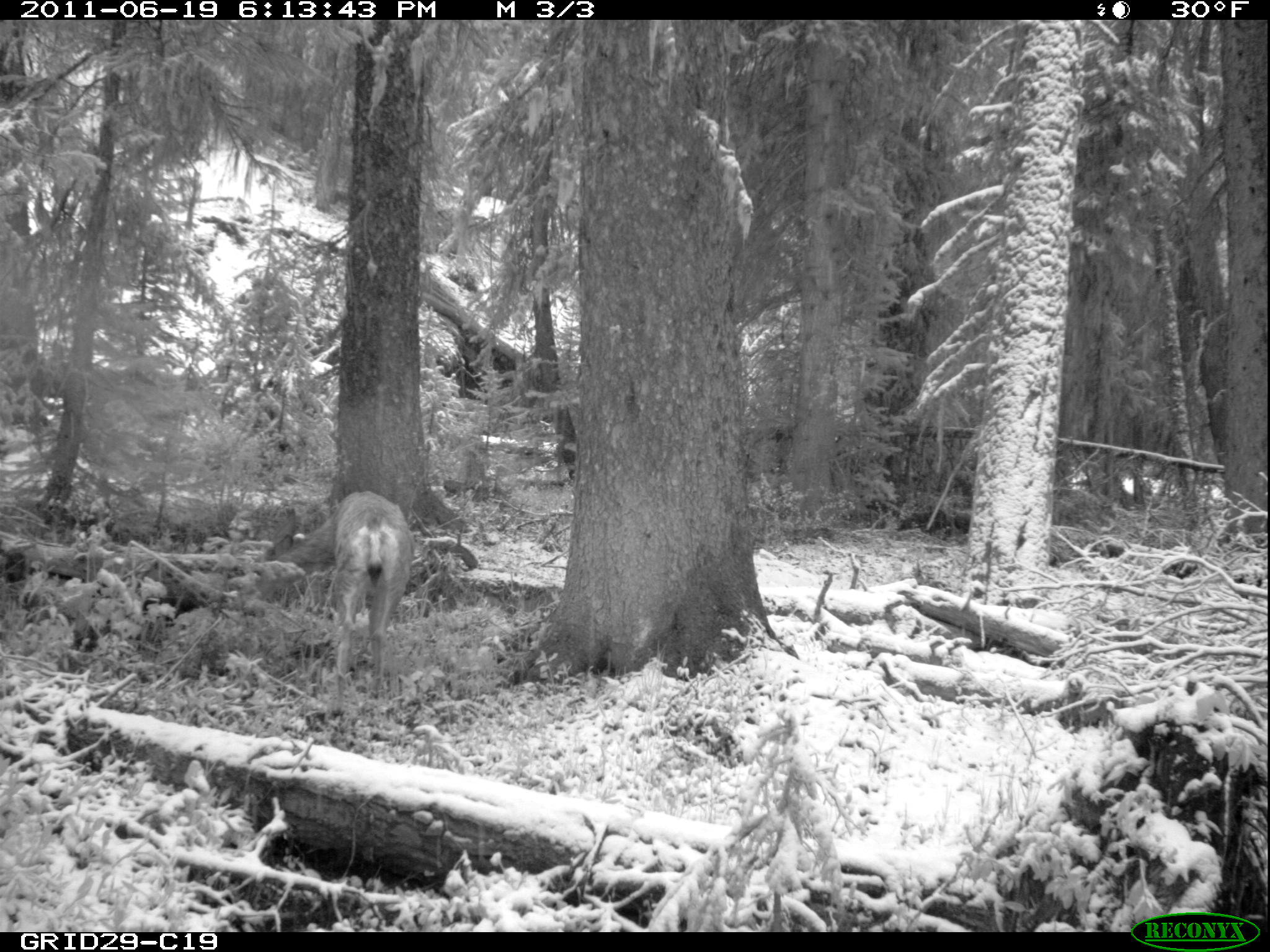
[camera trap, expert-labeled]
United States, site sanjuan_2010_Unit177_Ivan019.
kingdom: Animalia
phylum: Chordata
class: Mammalia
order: Artiodactyla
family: Cervidae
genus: Odocoileus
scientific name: Odocoileus hemionus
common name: mule deer